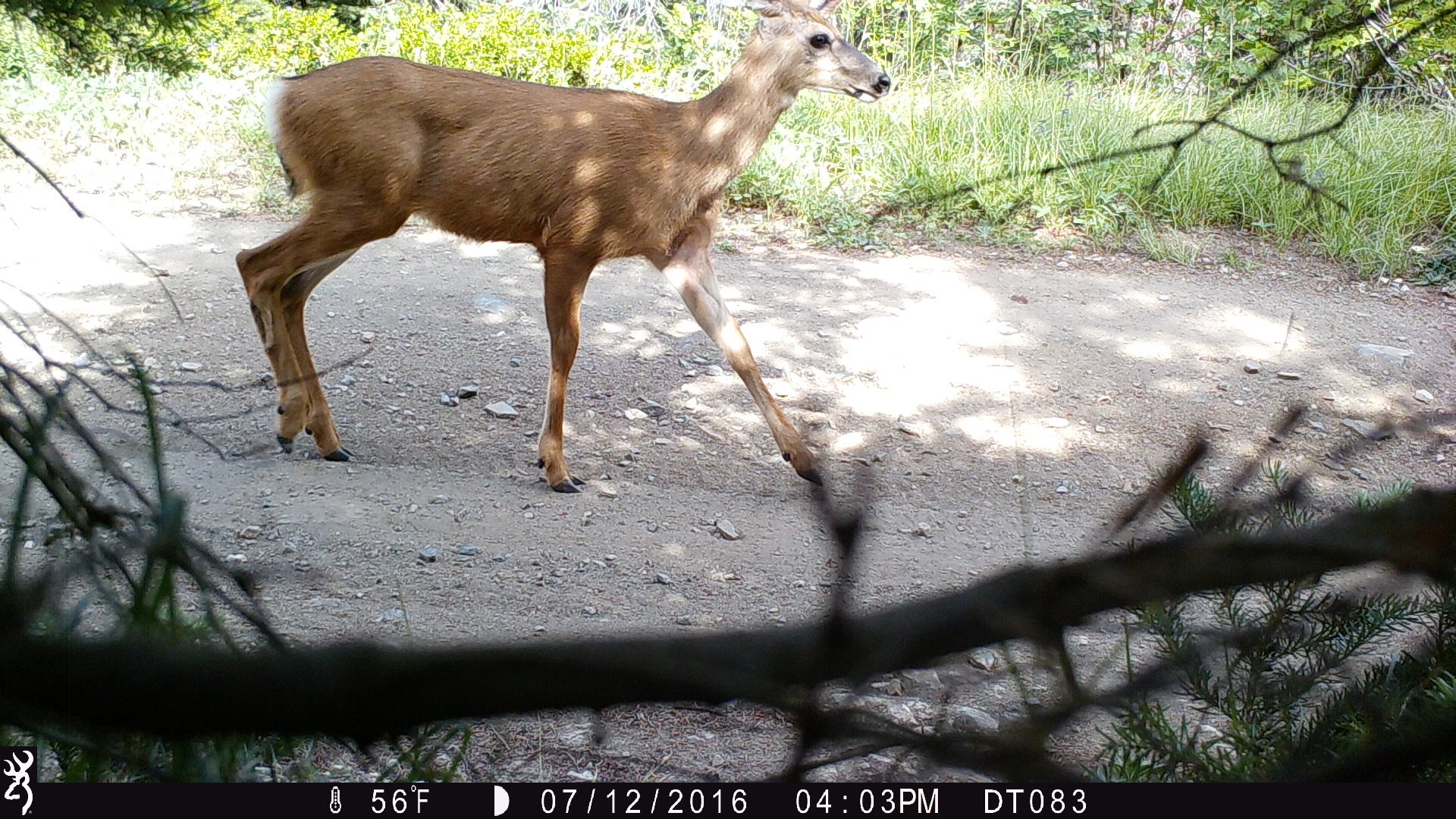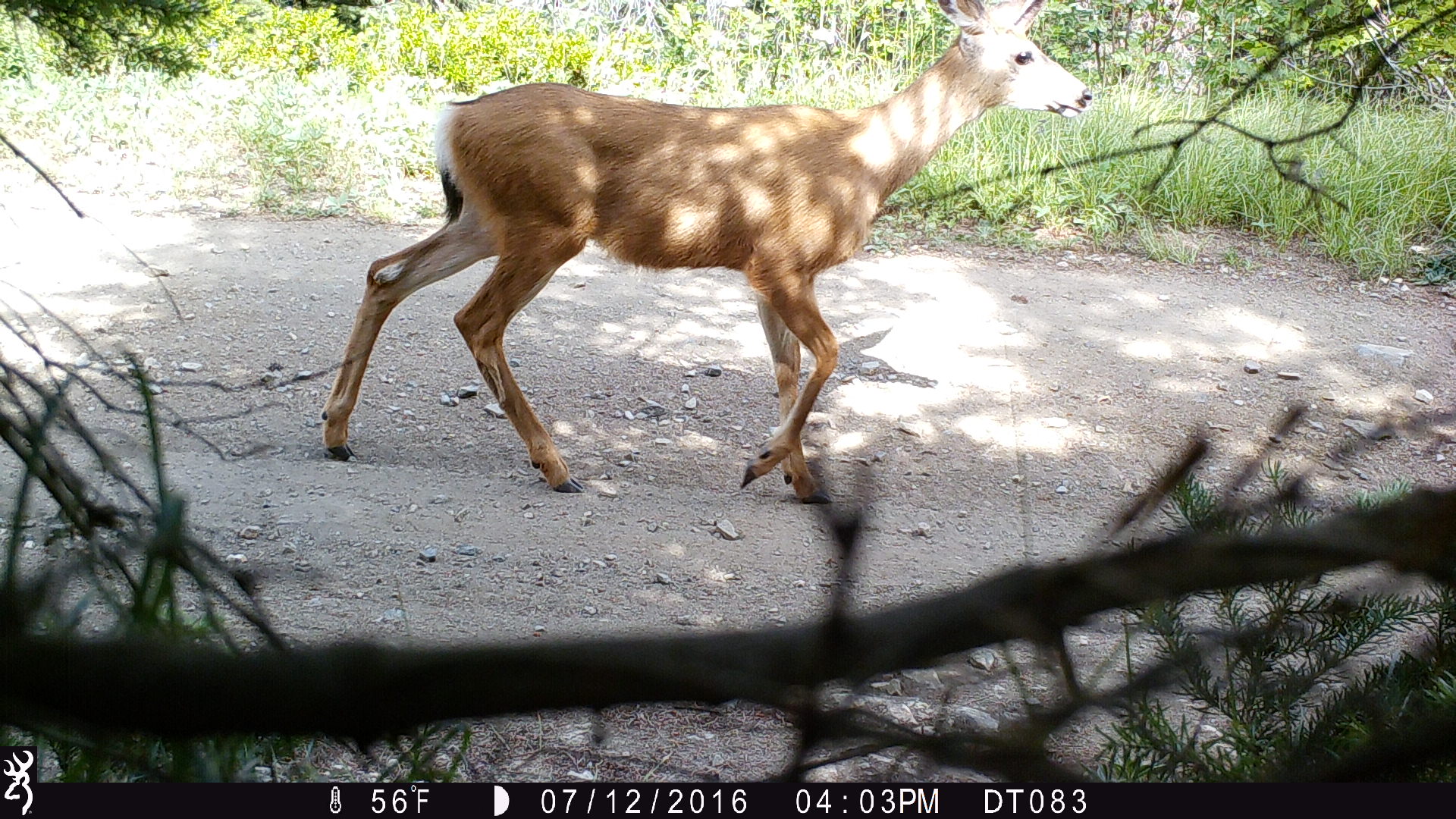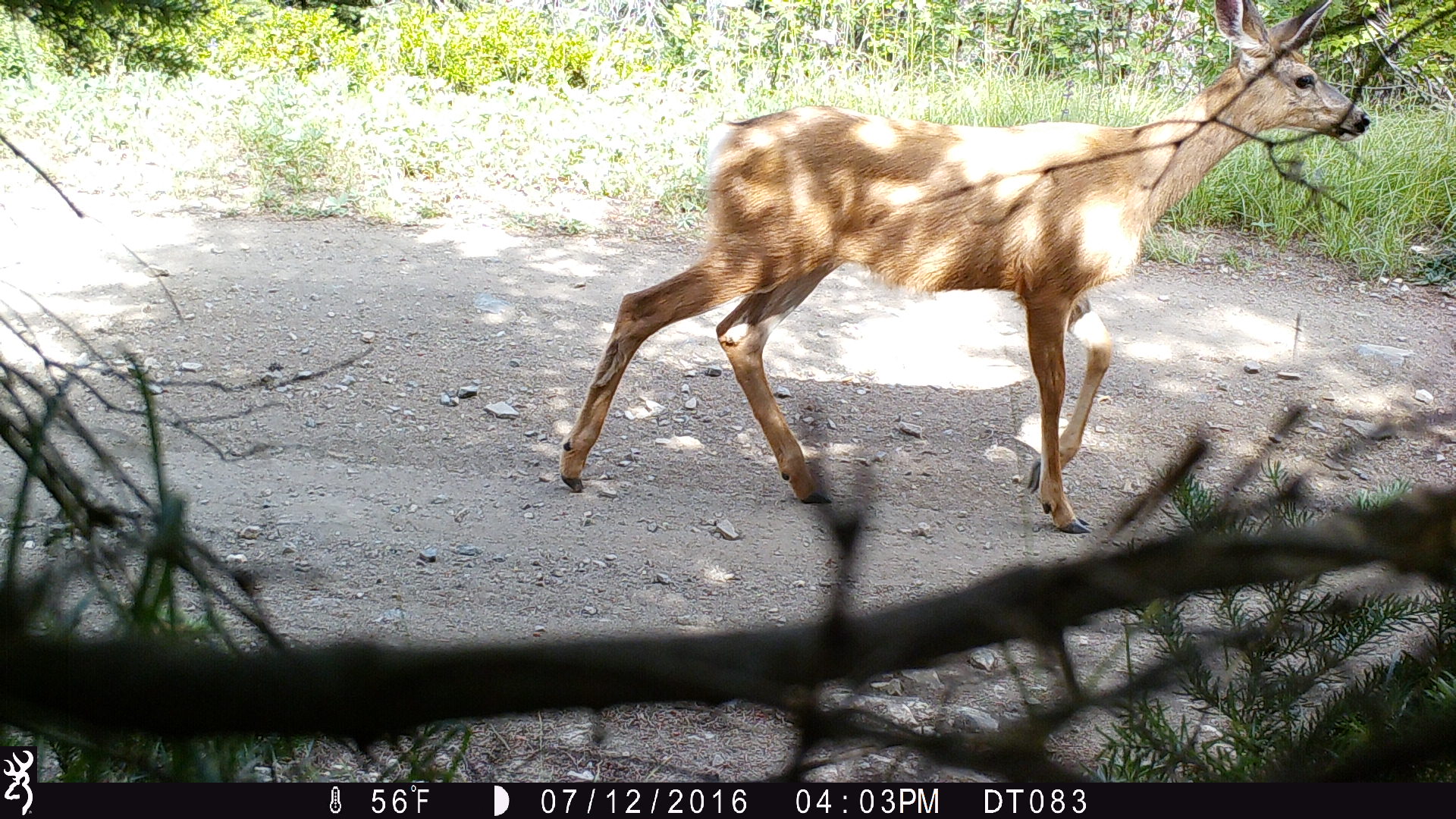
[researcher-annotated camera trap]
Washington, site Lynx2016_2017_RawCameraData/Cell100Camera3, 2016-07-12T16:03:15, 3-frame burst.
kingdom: Animalia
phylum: Chordata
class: Mammalia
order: Artiodactyla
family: Cervidae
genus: Odocoileus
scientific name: Odocoileus hemionus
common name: mule deer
Odocoileus hemionus (mule deer). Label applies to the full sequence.